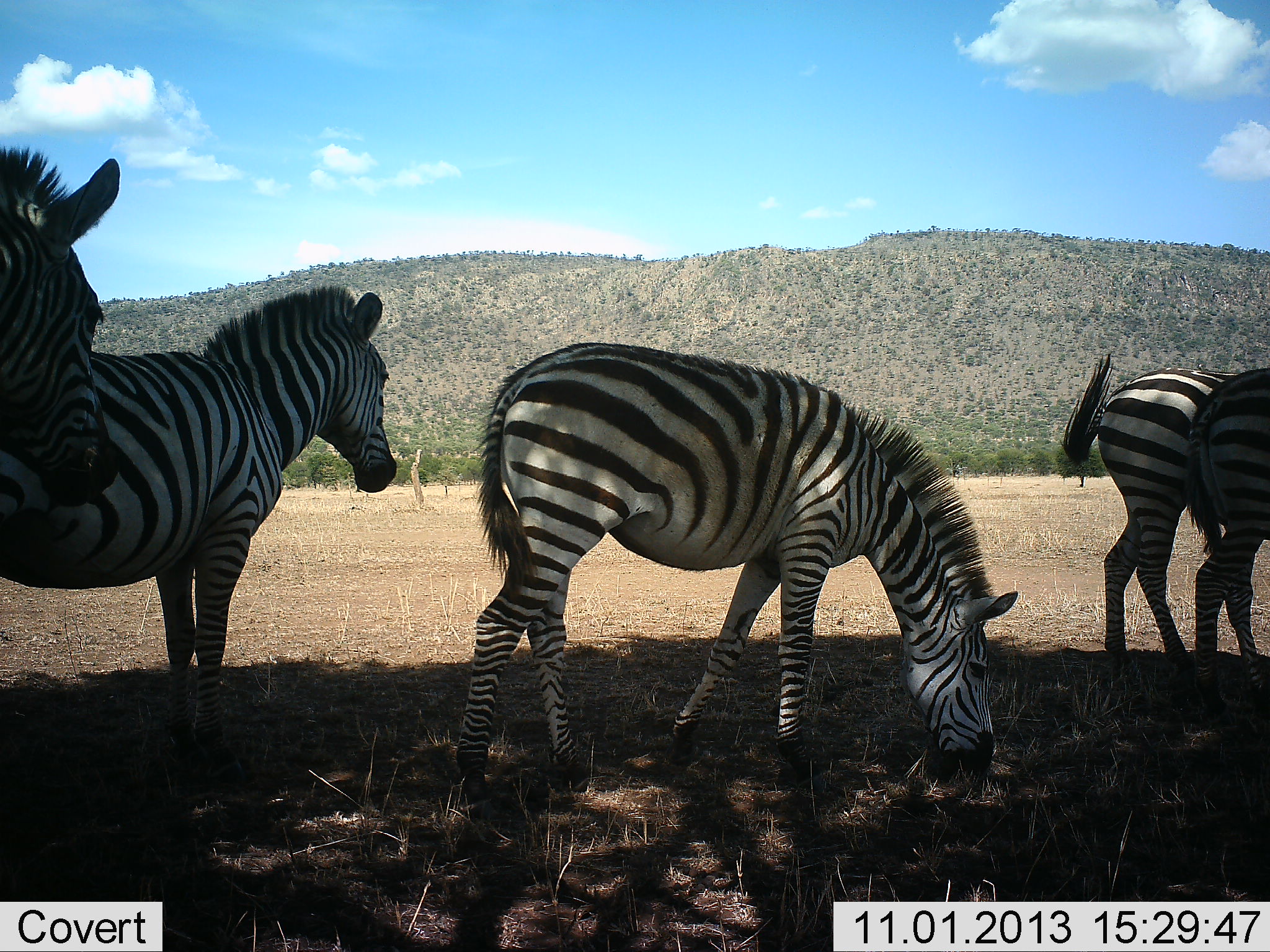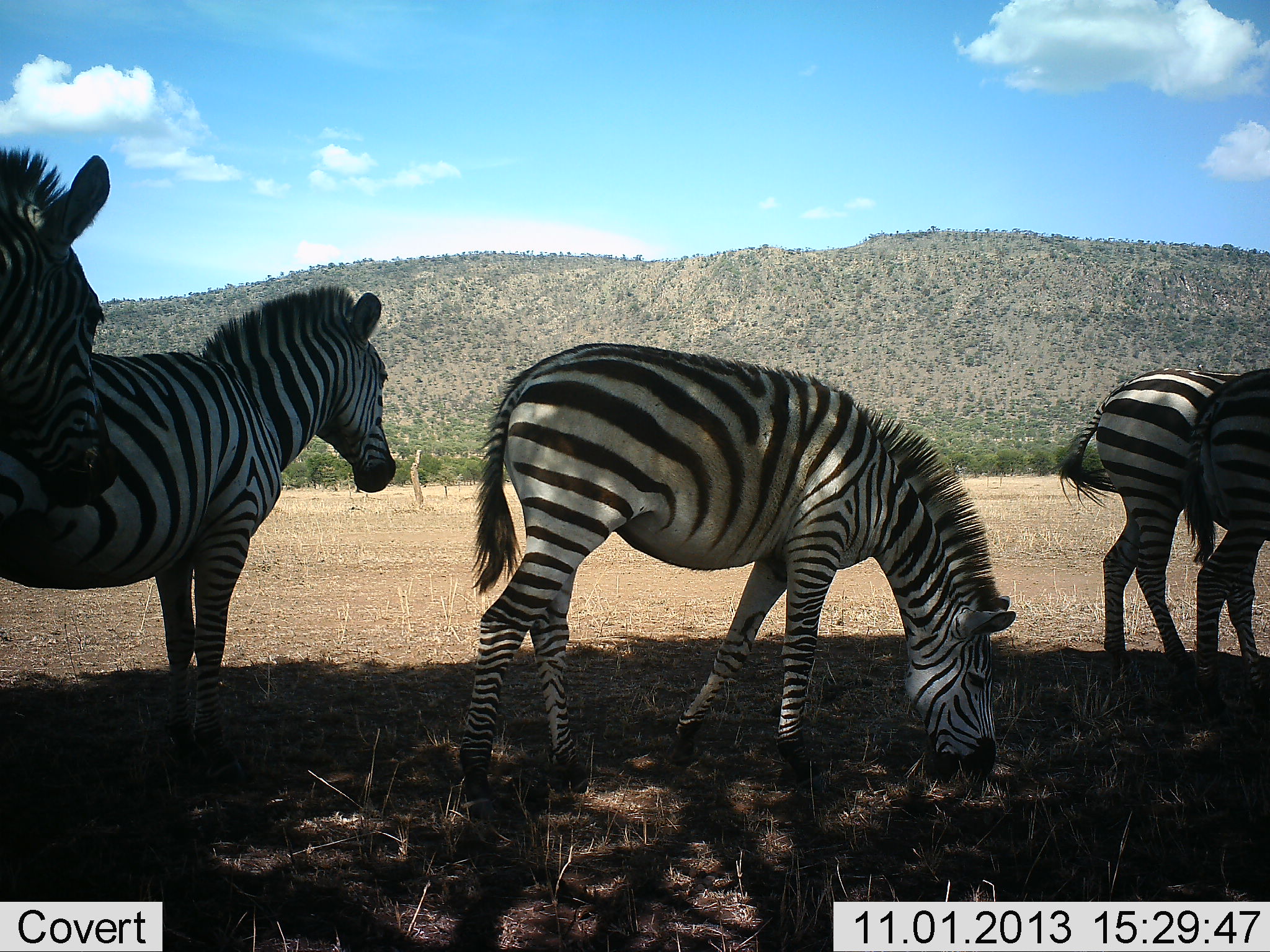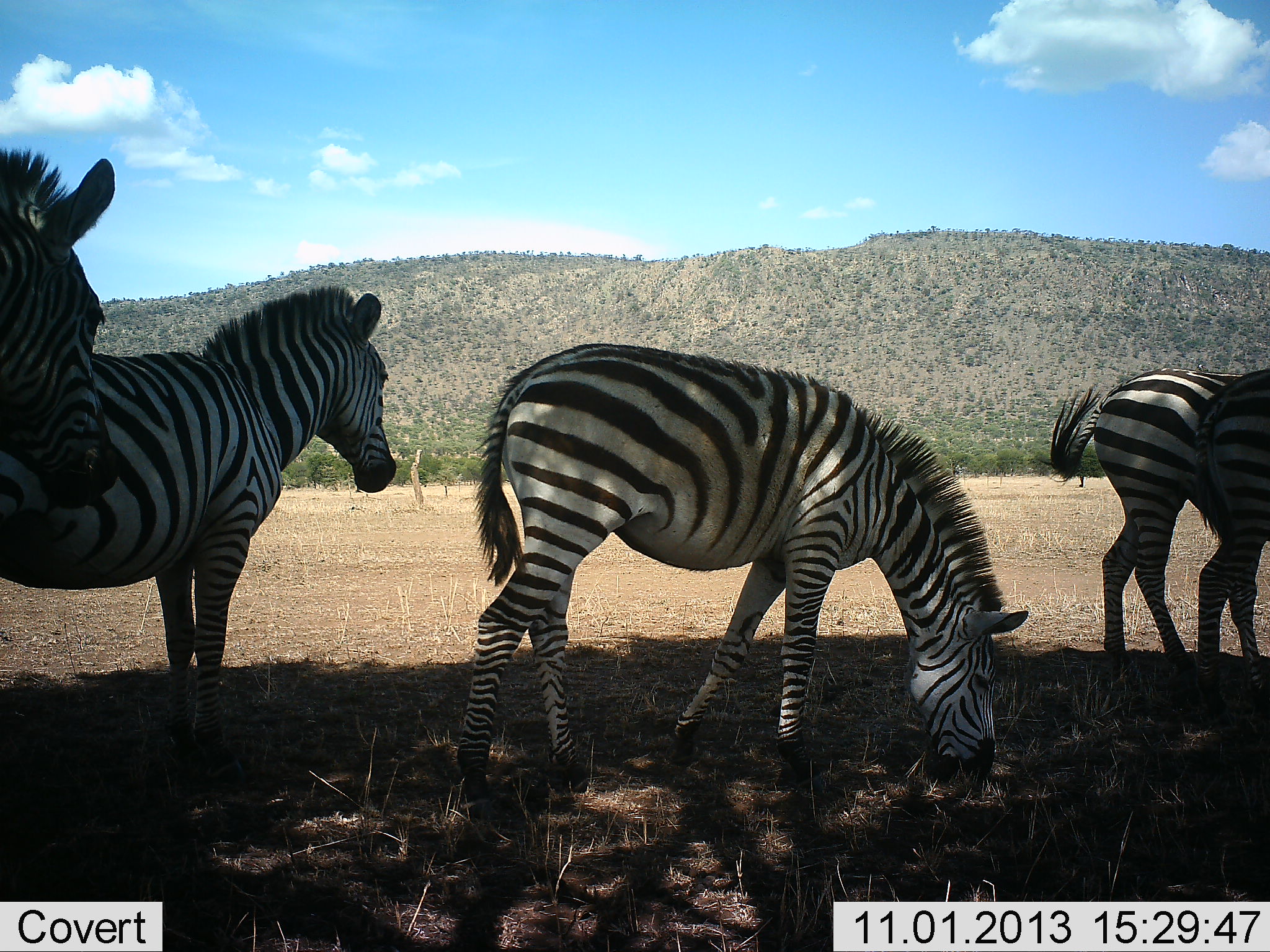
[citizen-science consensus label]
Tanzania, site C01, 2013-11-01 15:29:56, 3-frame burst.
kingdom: Animalia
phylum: Chordata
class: Mammalia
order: Perissodactyla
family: Equidae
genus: Equus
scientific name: Equus quagga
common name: plains zebra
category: zebra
Zebra (plains zebra) (Equus quagga), count 5. Behavior (volunteer vote fractions): standing 80%, resting 10%, moving 0%, interacting 0%. Young present (vote fraction): 0%. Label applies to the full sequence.